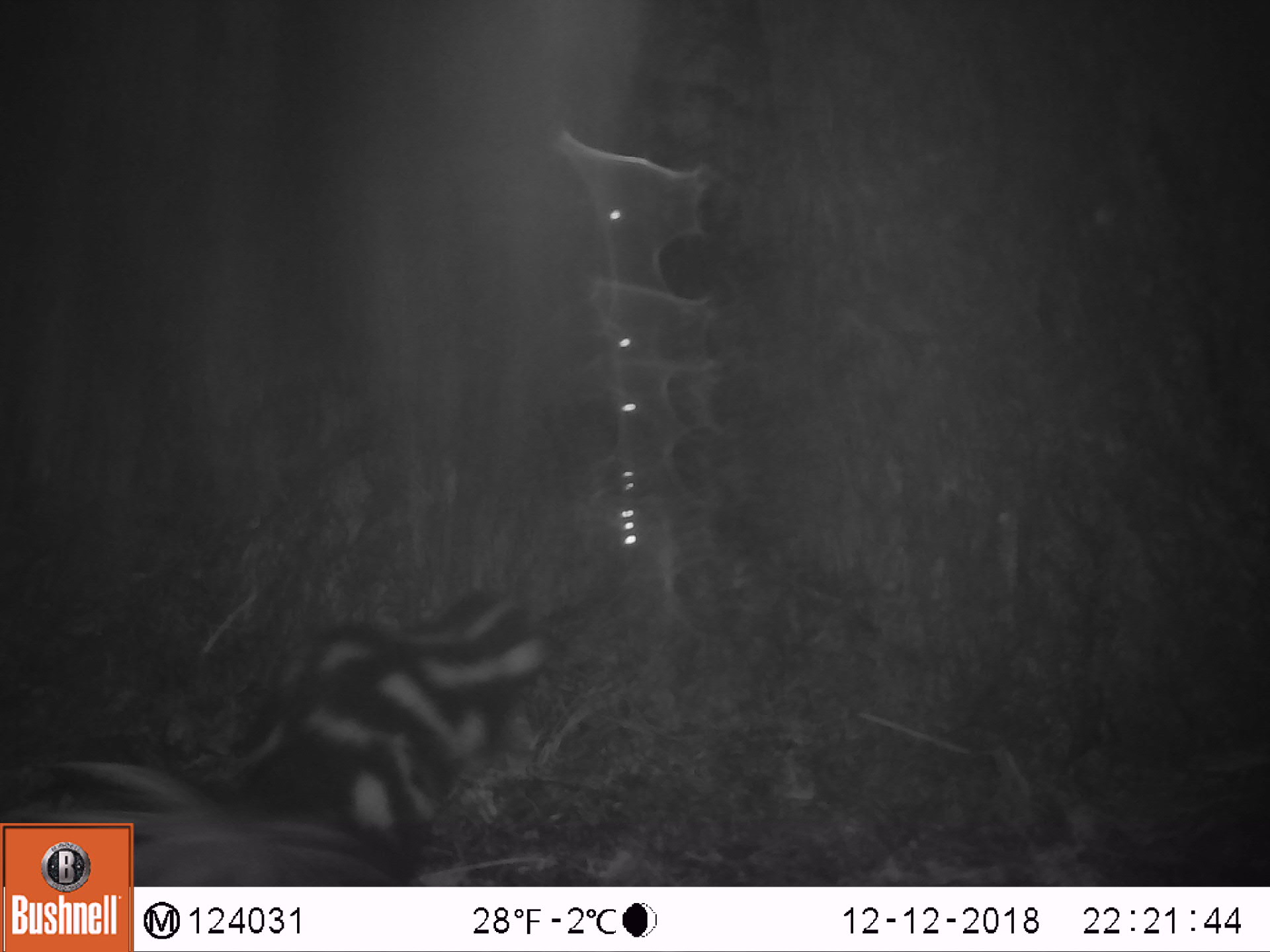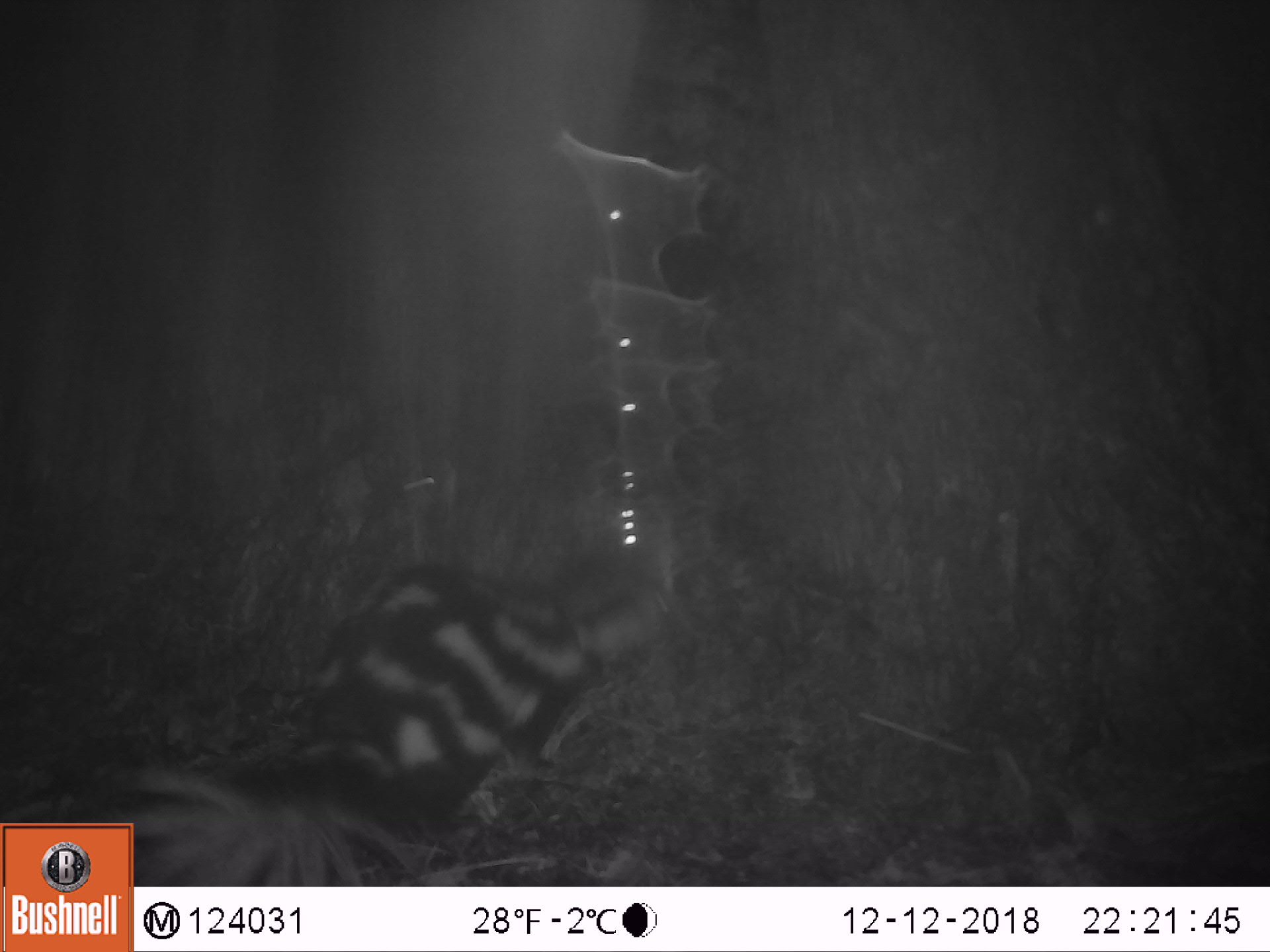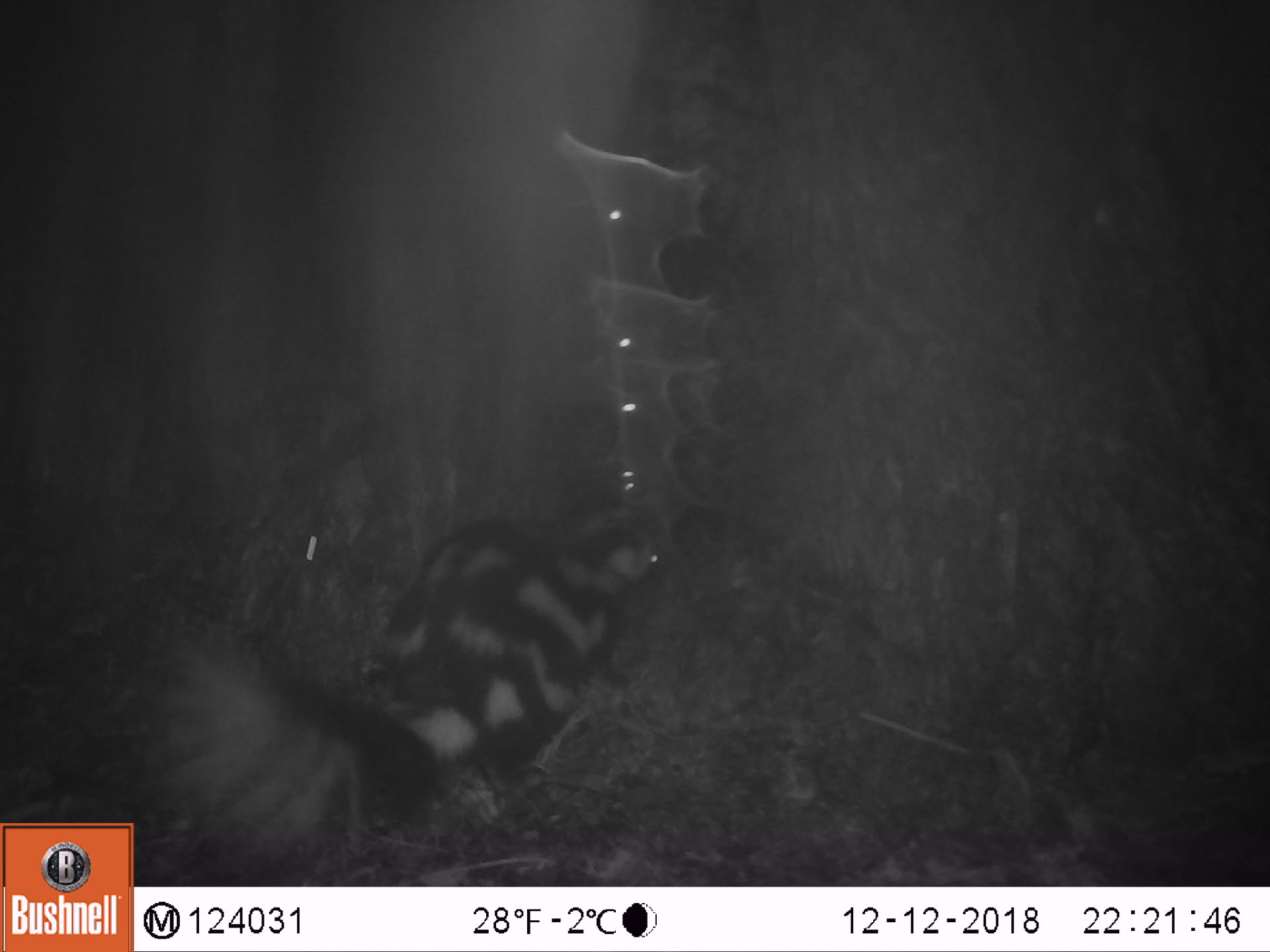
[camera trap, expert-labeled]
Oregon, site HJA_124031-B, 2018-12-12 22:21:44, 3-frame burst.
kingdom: Animalia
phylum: Chordata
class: Mammalia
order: Carnivora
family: Mephitidae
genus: Spilogale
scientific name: Spilogale gracilis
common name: western spotted skunk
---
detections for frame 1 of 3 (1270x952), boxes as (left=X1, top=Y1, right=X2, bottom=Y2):
western spotted skunk: (left=3, top=566, right=556, bottom=807); (left=142, top=563, right=558, bottom=877)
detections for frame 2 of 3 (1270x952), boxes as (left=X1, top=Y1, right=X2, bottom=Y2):
western spotted skunk: (left=142, top=538, right=671, bottom=877); (left=6, top=550, right=668, bottom=814)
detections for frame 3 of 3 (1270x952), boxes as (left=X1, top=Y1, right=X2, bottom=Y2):
western spotted skunk: (left=144, top=483, right=688, bottom=876)